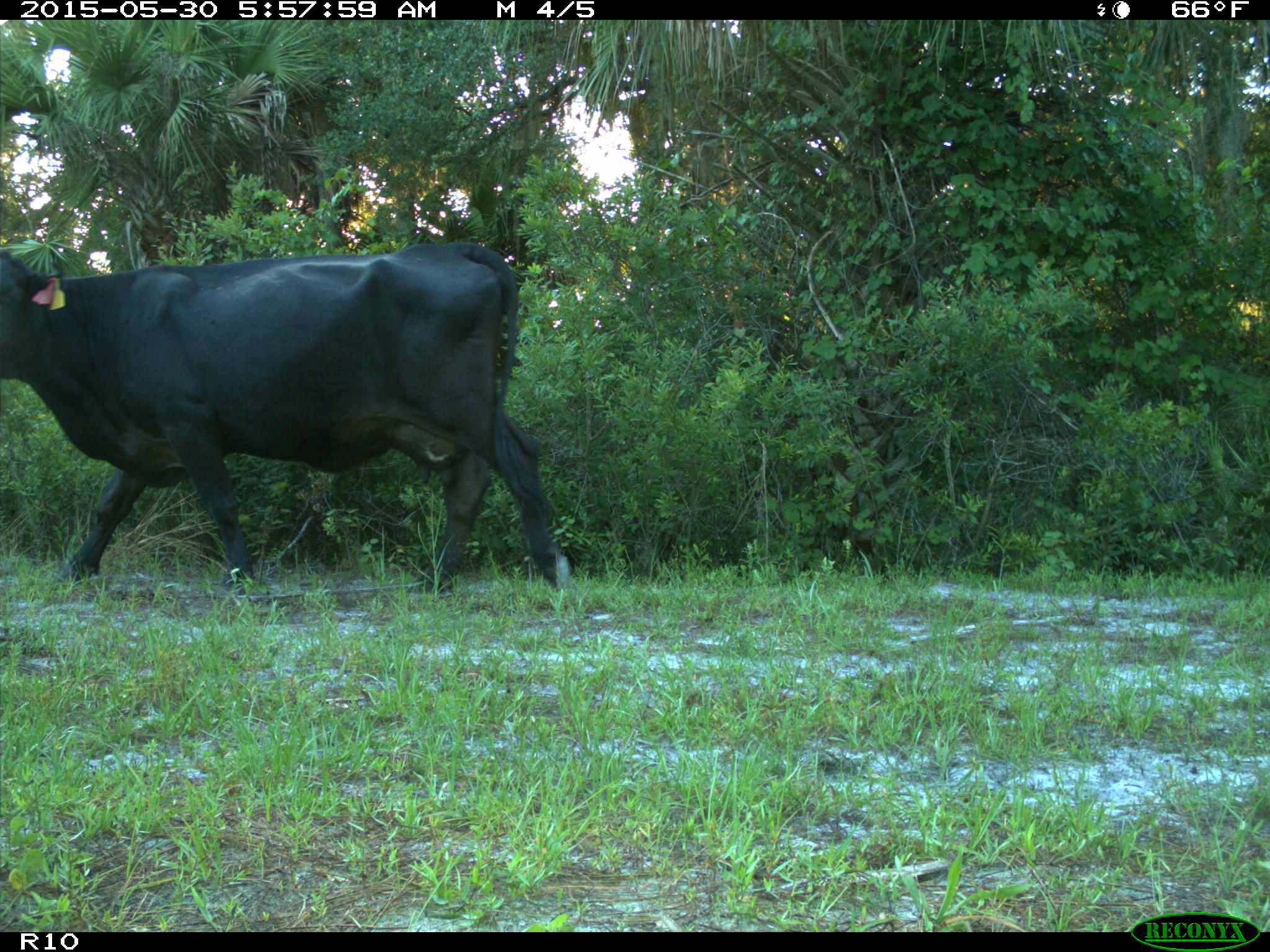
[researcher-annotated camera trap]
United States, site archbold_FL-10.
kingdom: Animalia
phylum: Chordata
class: Mammalia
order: Artiodactyla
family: Bovidae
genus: Bos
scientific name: Bos taurus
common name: domestic cow